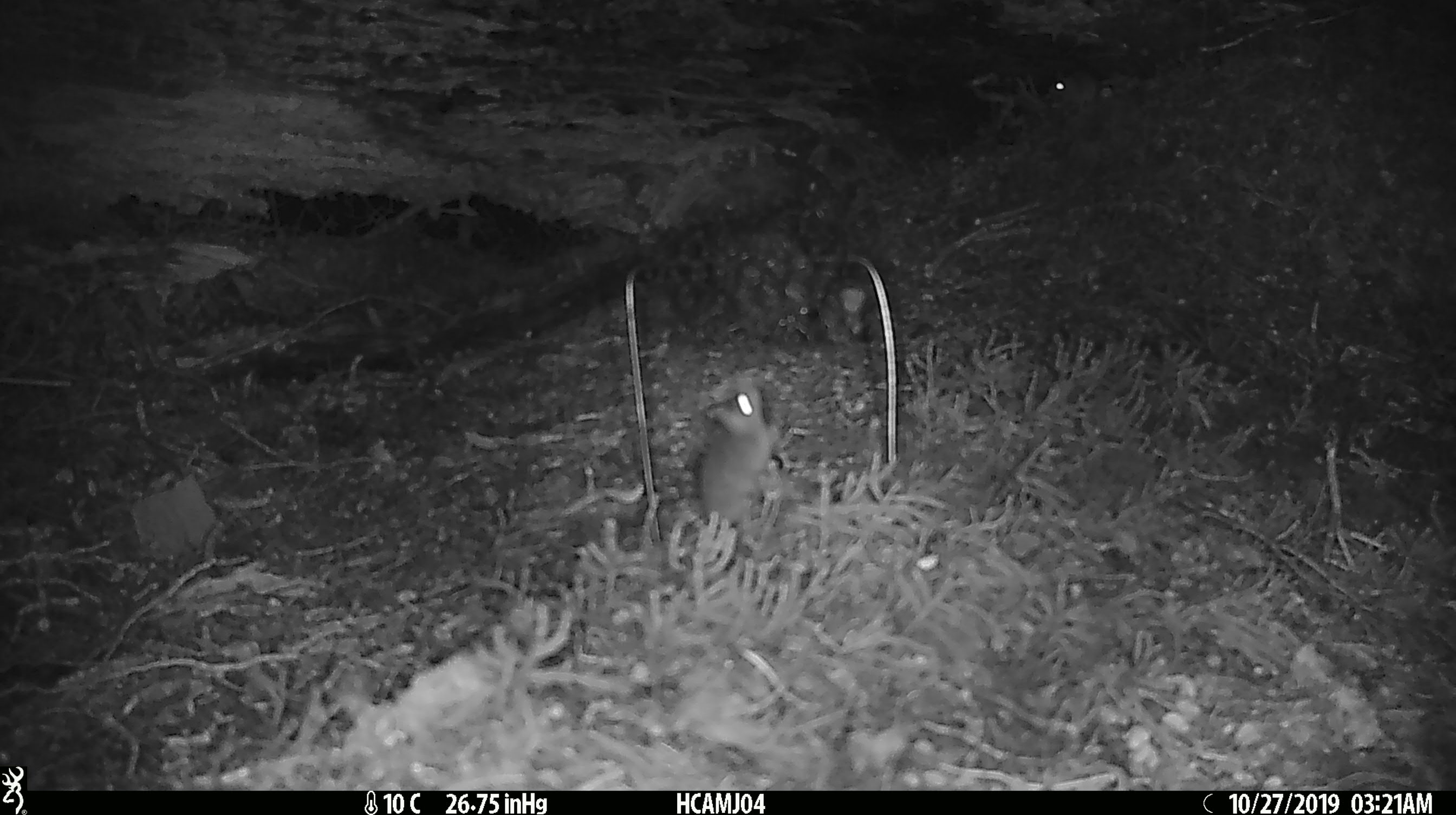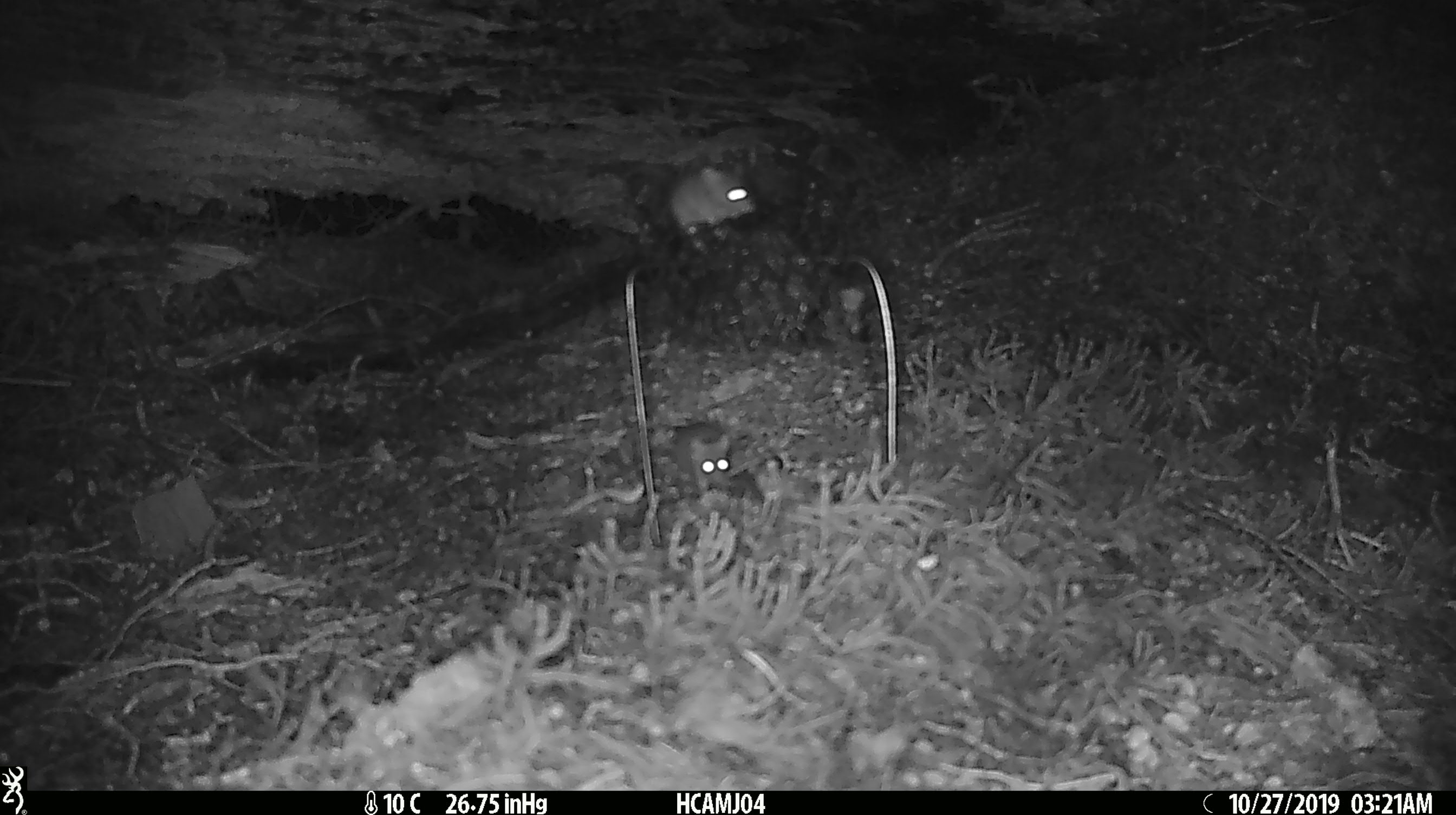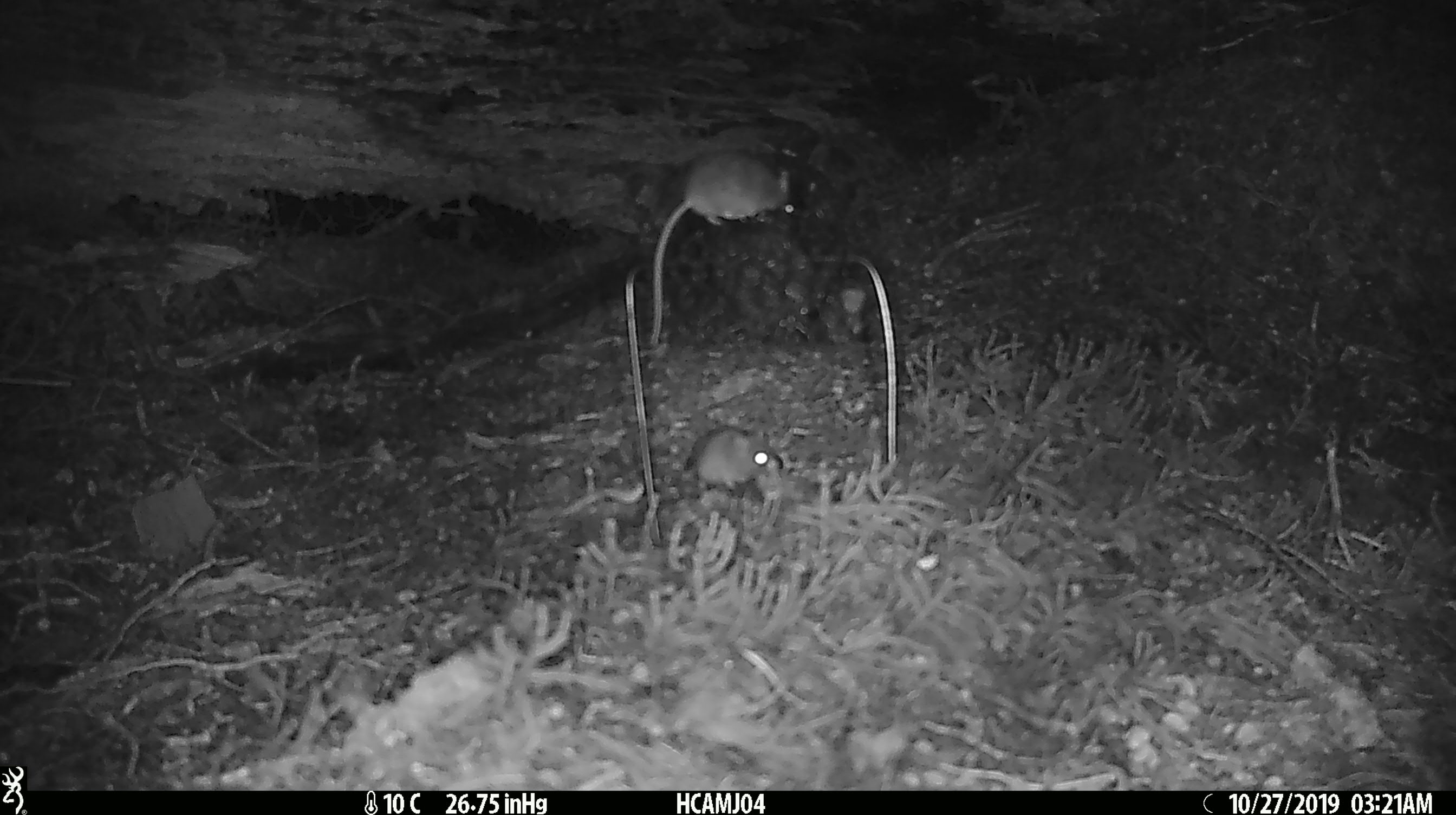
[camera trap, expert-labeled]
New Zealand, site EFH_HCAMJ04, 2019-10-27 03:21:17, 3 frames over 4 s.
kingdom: Animalia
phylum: Chordata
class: Mammalia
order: Rodentia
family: Muridae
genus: Mus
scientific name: Mus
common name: mouse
Mouse (Mus).